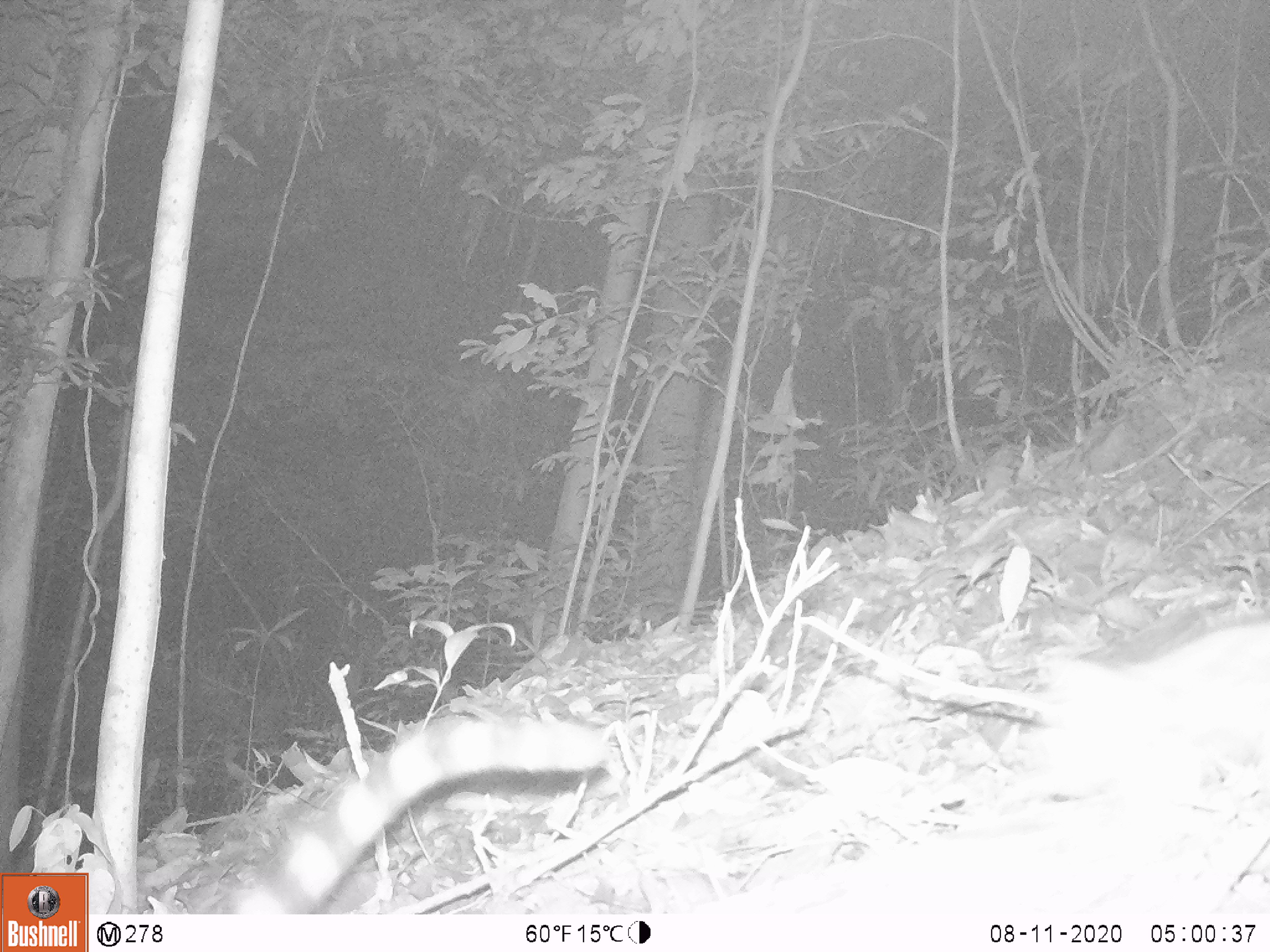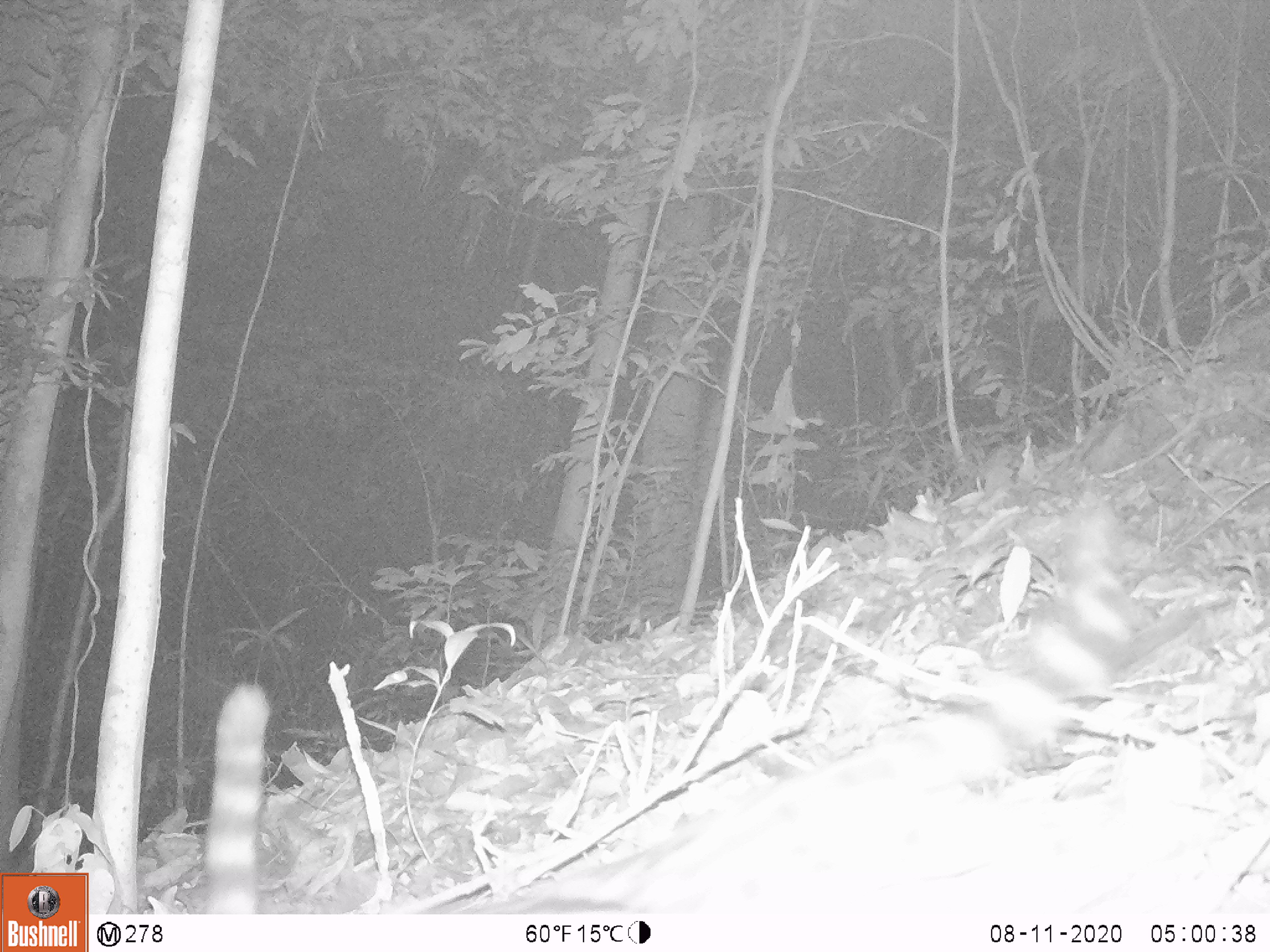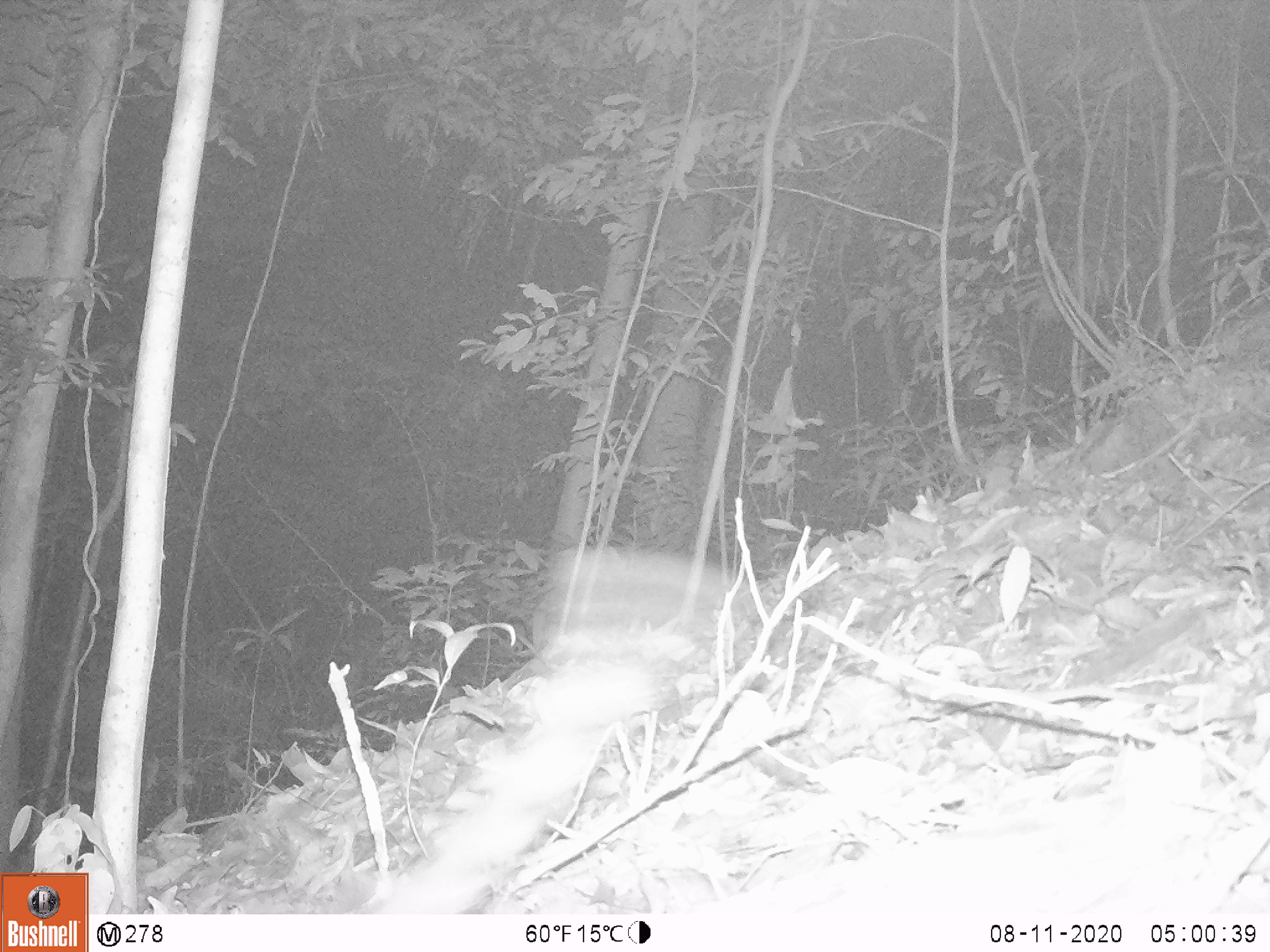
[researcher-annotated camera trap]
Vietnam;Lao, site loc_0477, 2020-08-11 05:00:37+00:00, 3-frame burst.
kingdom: Animalia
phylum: Chordata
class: Mammalia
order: Carnivora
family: Prionodontidae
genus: Prionodon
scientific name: Prionodon pardicolor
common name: spotted linsang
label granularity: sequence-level